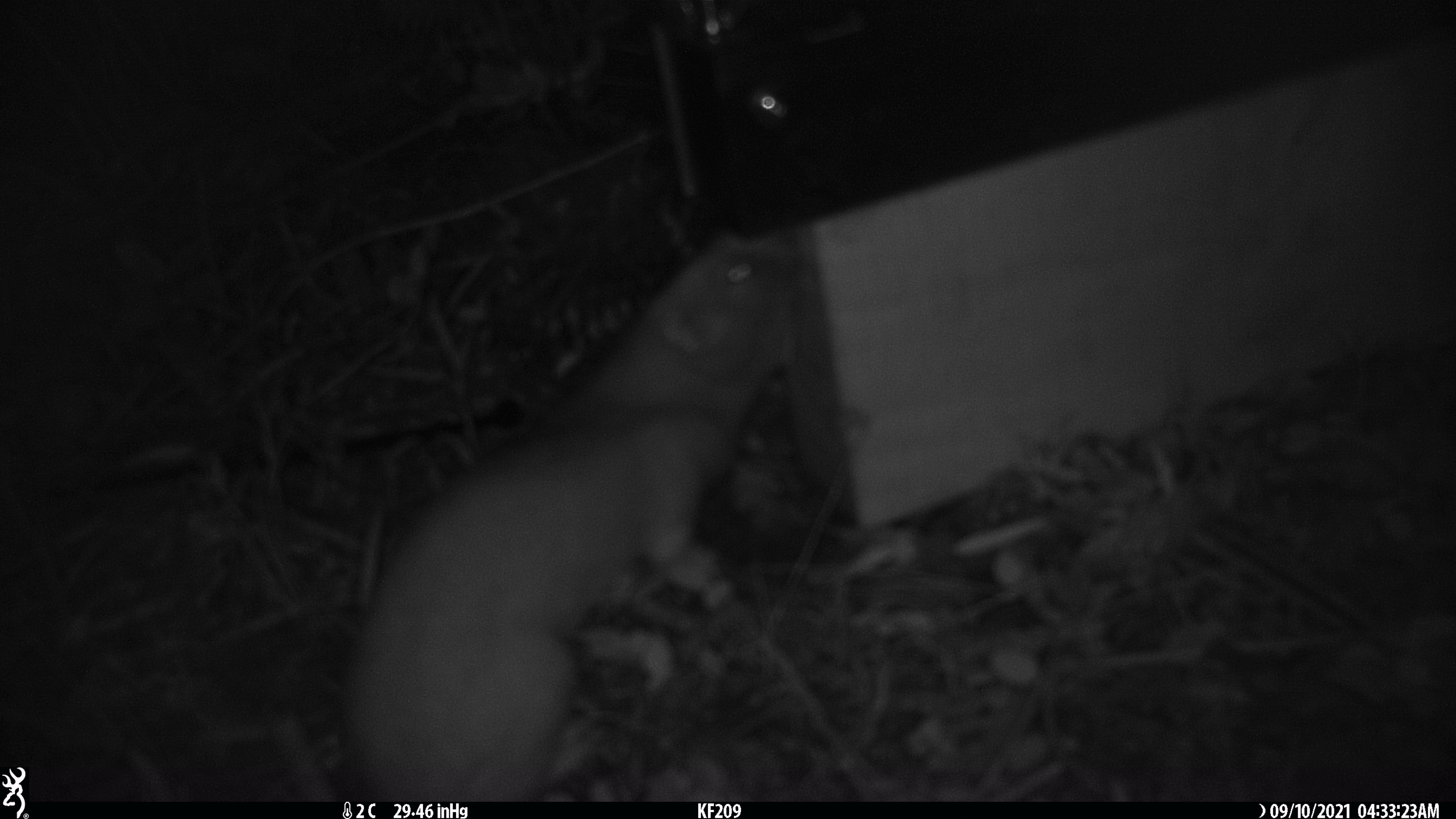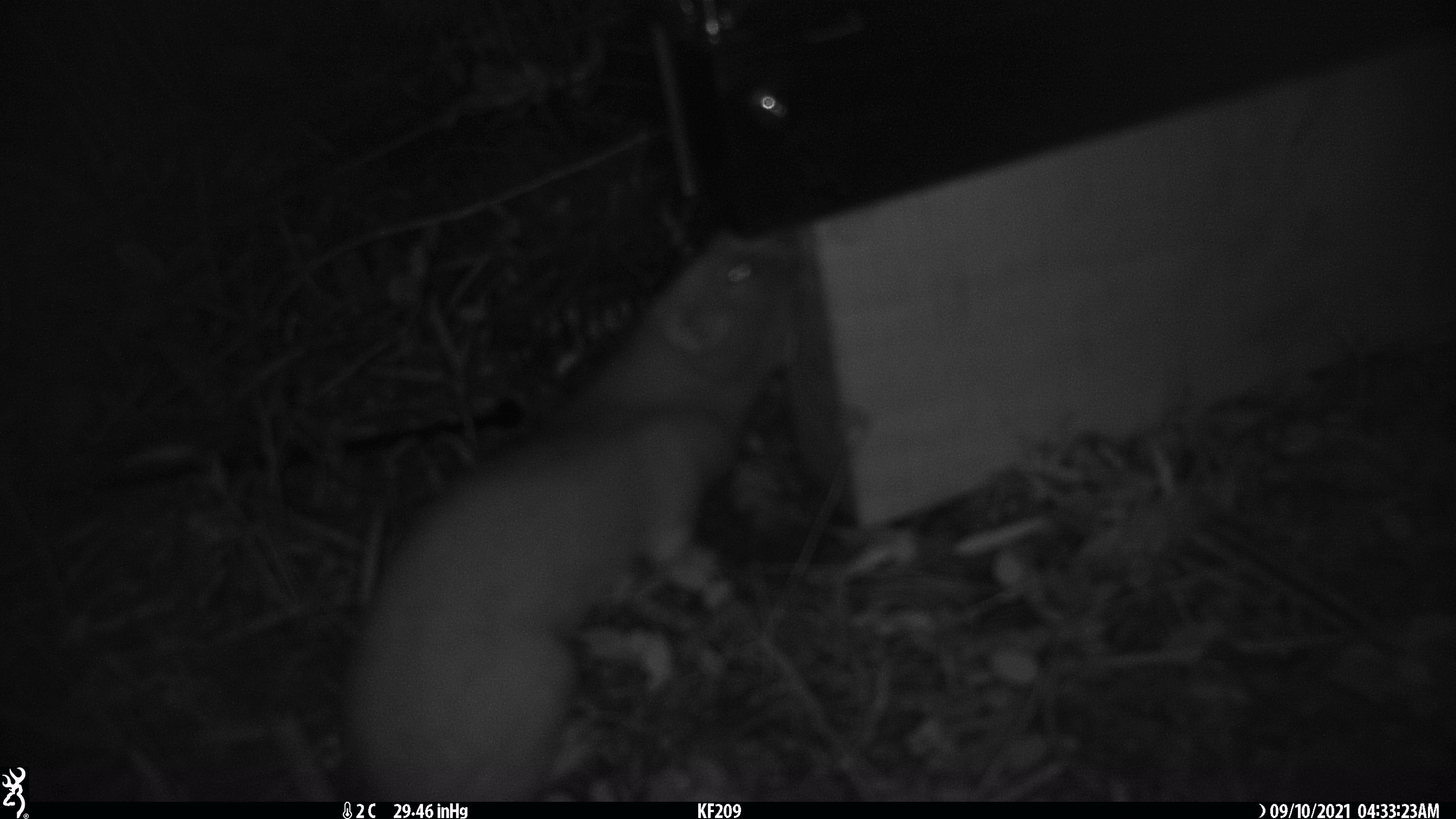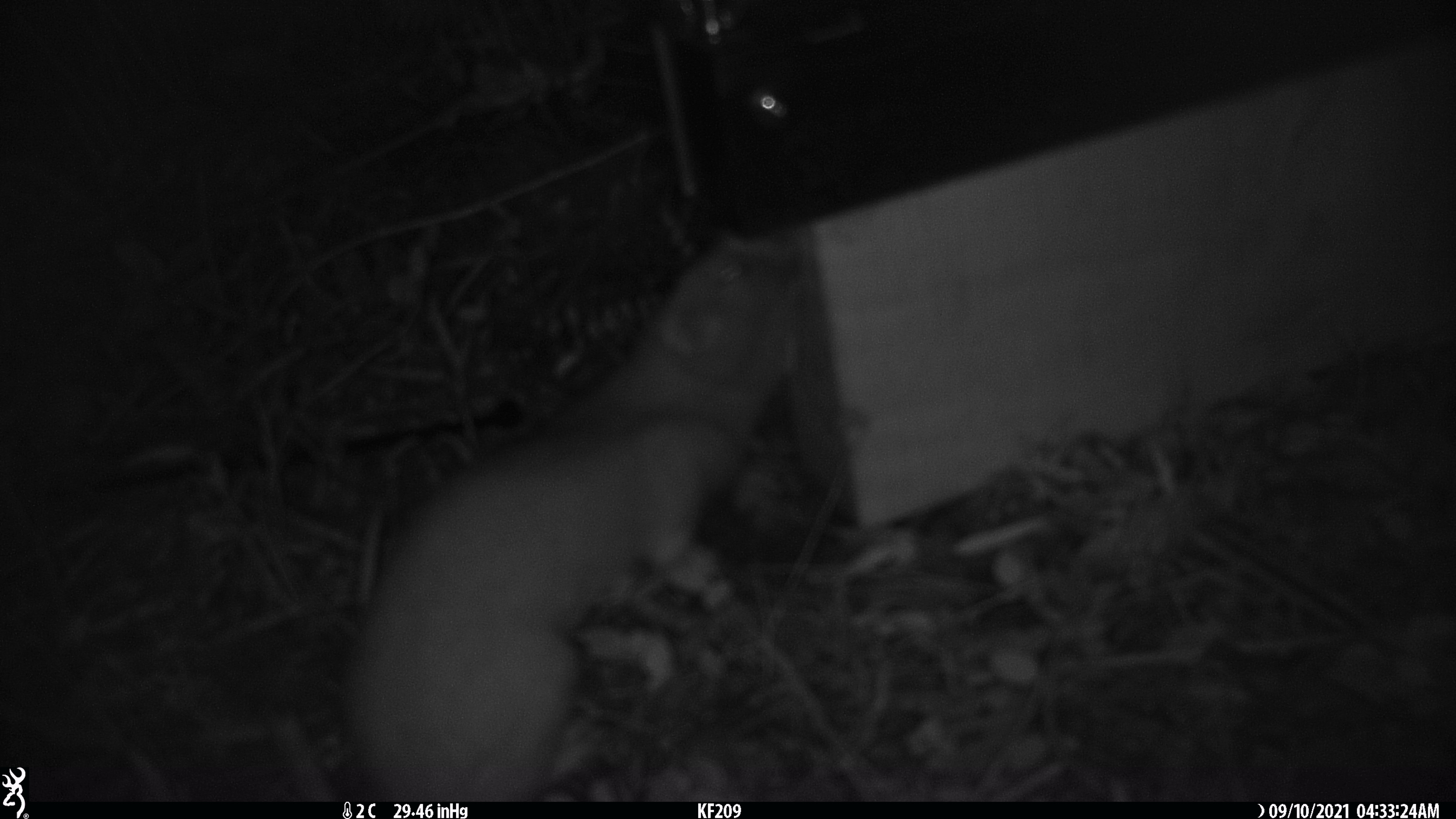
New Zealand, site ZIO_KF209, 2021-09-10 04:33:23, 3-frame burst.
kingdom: Animalia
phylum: Chordata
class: Mammalia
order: Carnivora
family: Mustelidae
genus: Mustela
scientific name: Mustela erminea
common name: stoat